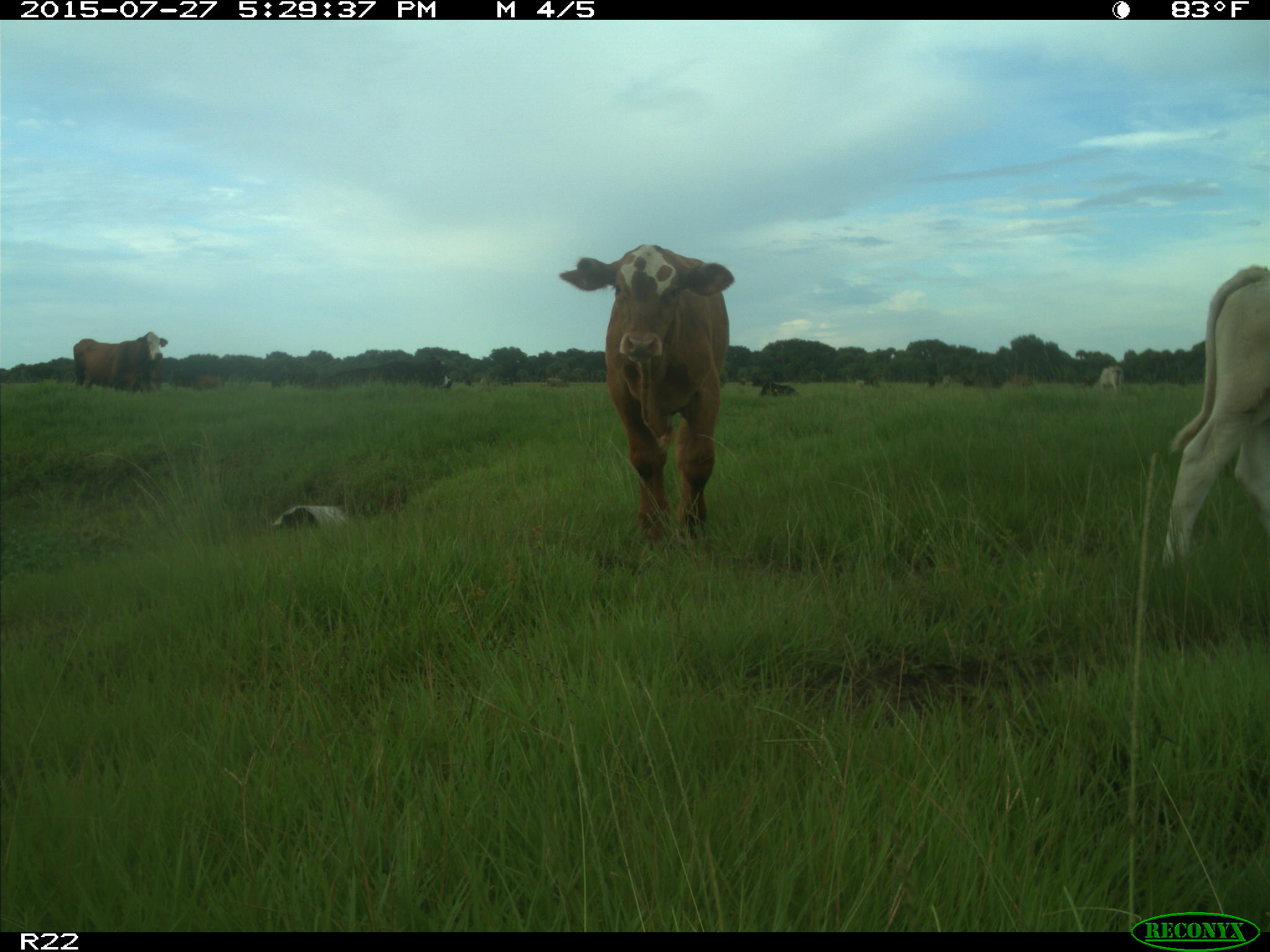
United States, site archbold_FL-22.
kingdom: Animalia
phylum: Chordata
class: Mammalia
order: Artiodactyla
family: Bovidae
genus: Bos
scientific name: Bos taurus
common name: domestic cow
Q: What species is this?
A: Bos taurus (domestic cow).